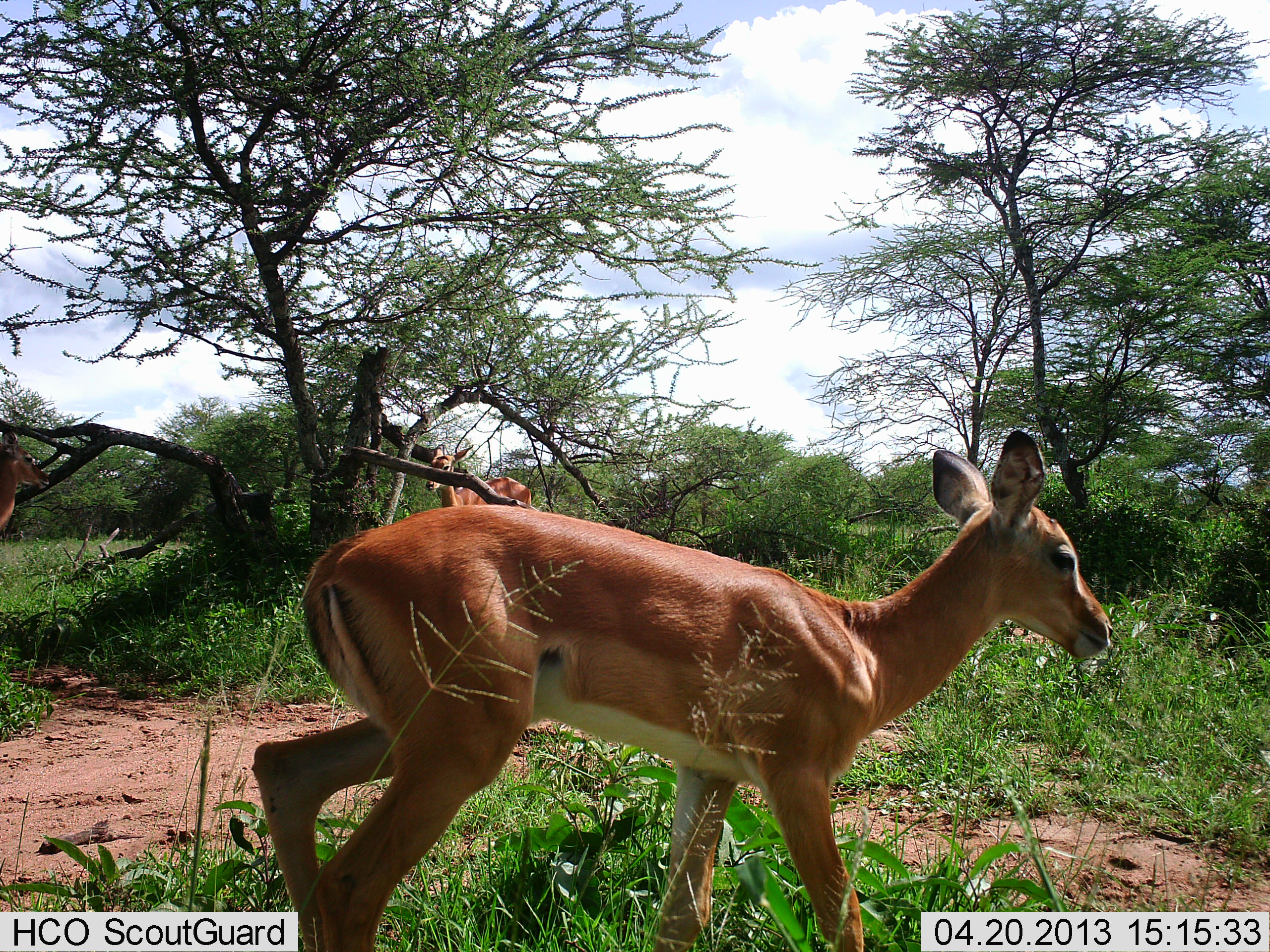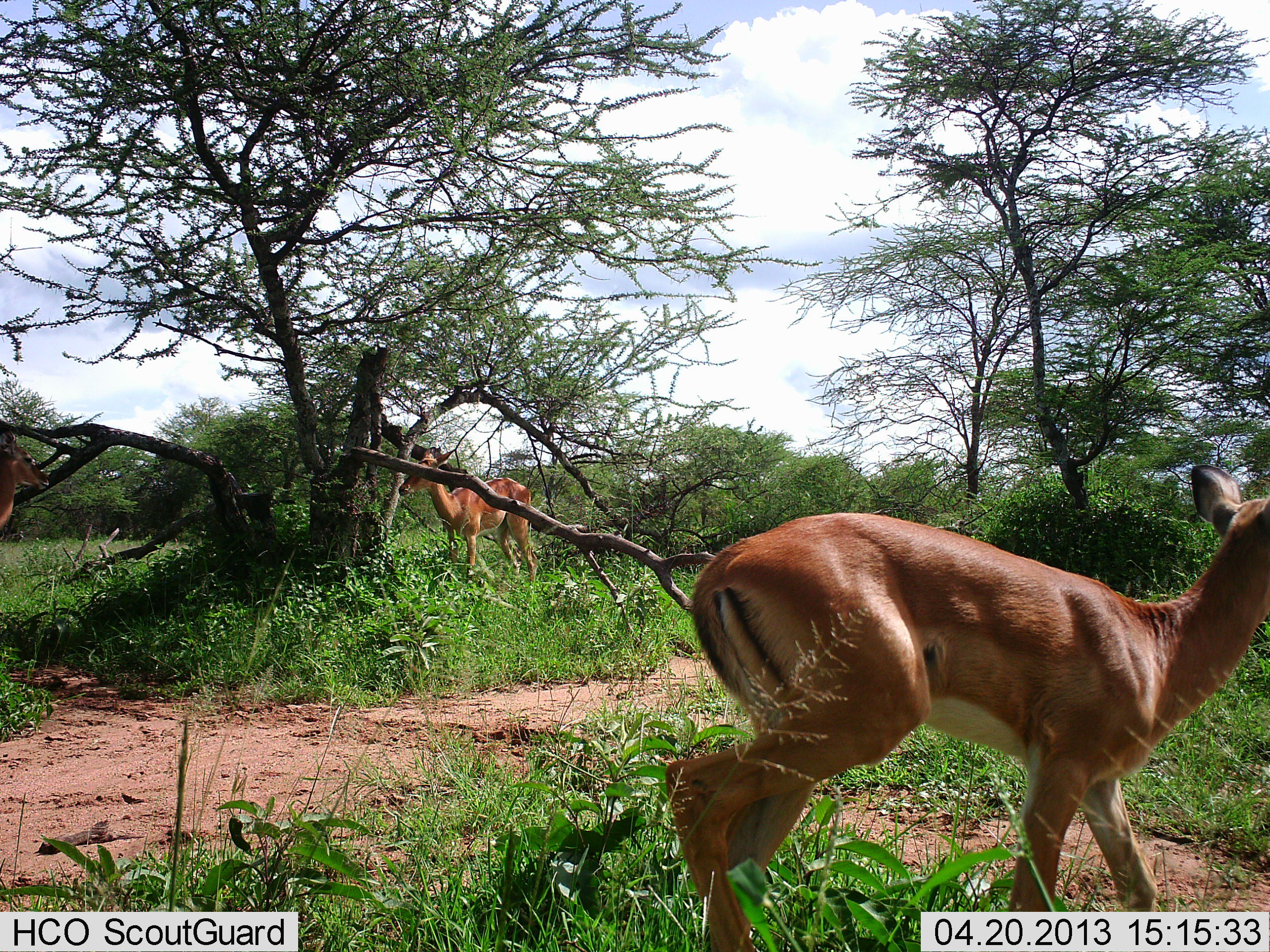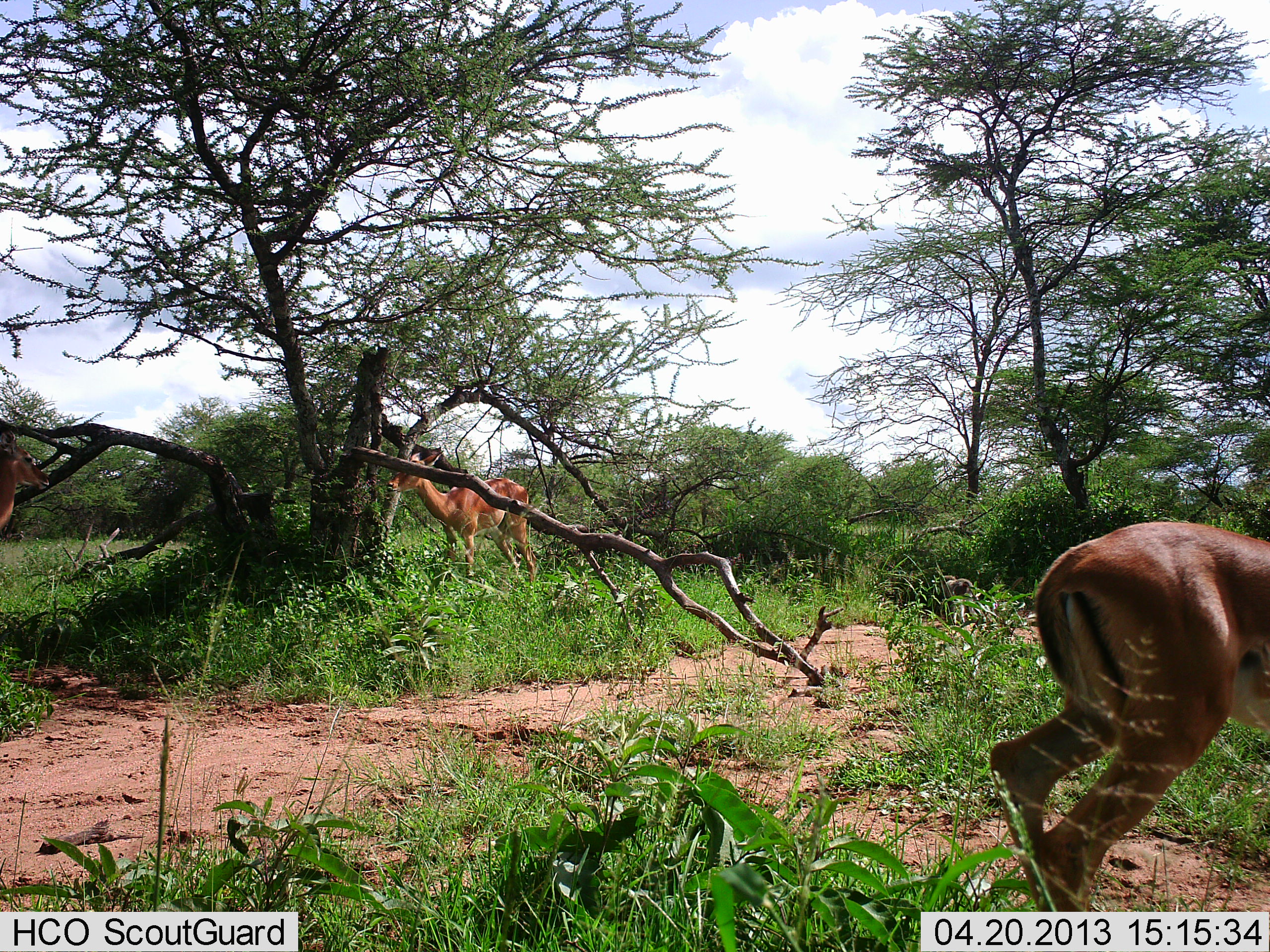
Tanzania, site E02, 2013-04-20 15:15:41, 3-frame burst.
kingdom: Animalia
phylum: Chordata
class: Mammalia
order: Artiodactyla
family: Bovidae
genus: Aepyceros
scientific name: Aepyceros melampus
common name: impala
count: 3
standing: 78%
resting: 0%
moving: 89%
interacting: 0%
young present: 11%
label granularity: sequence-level